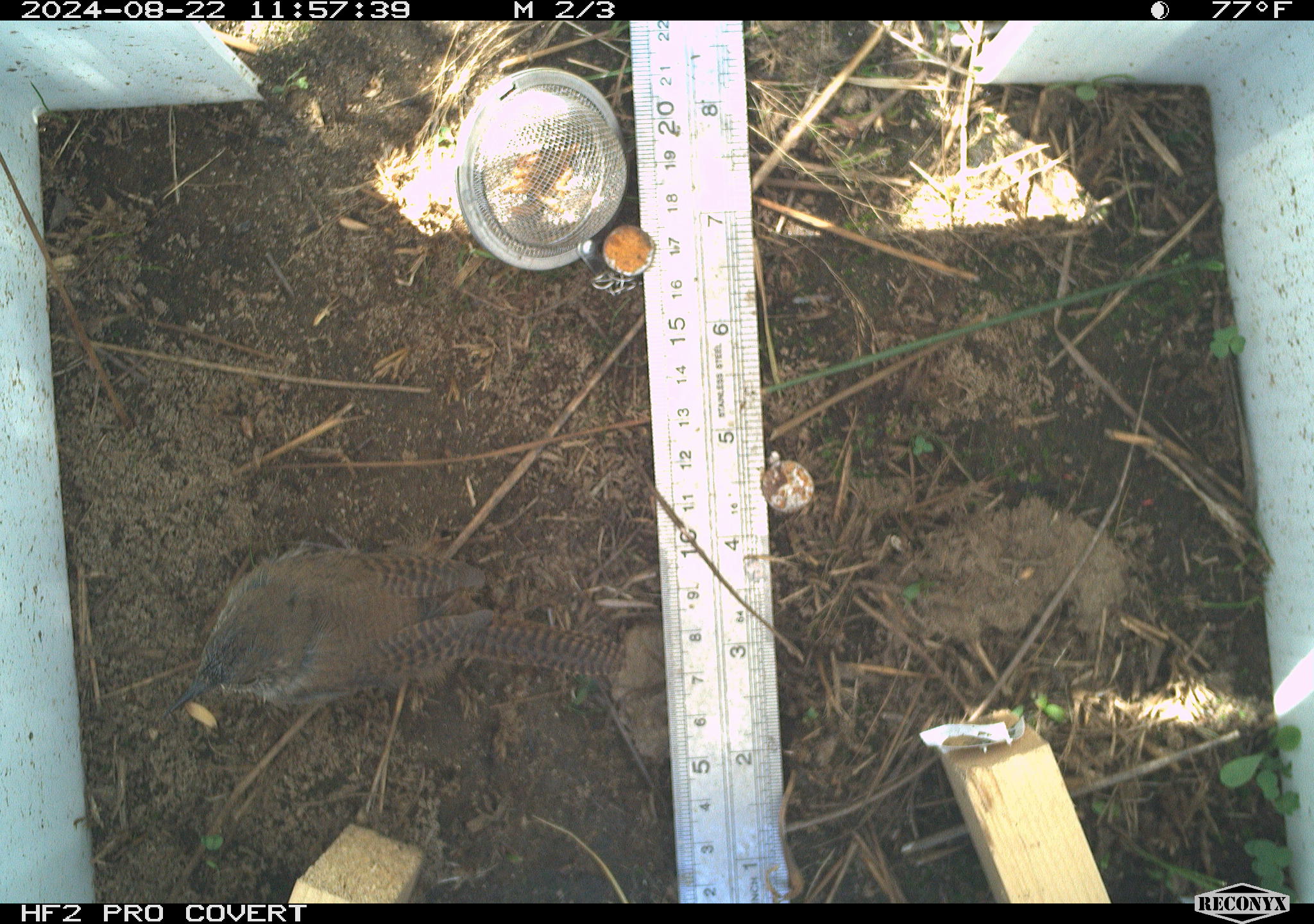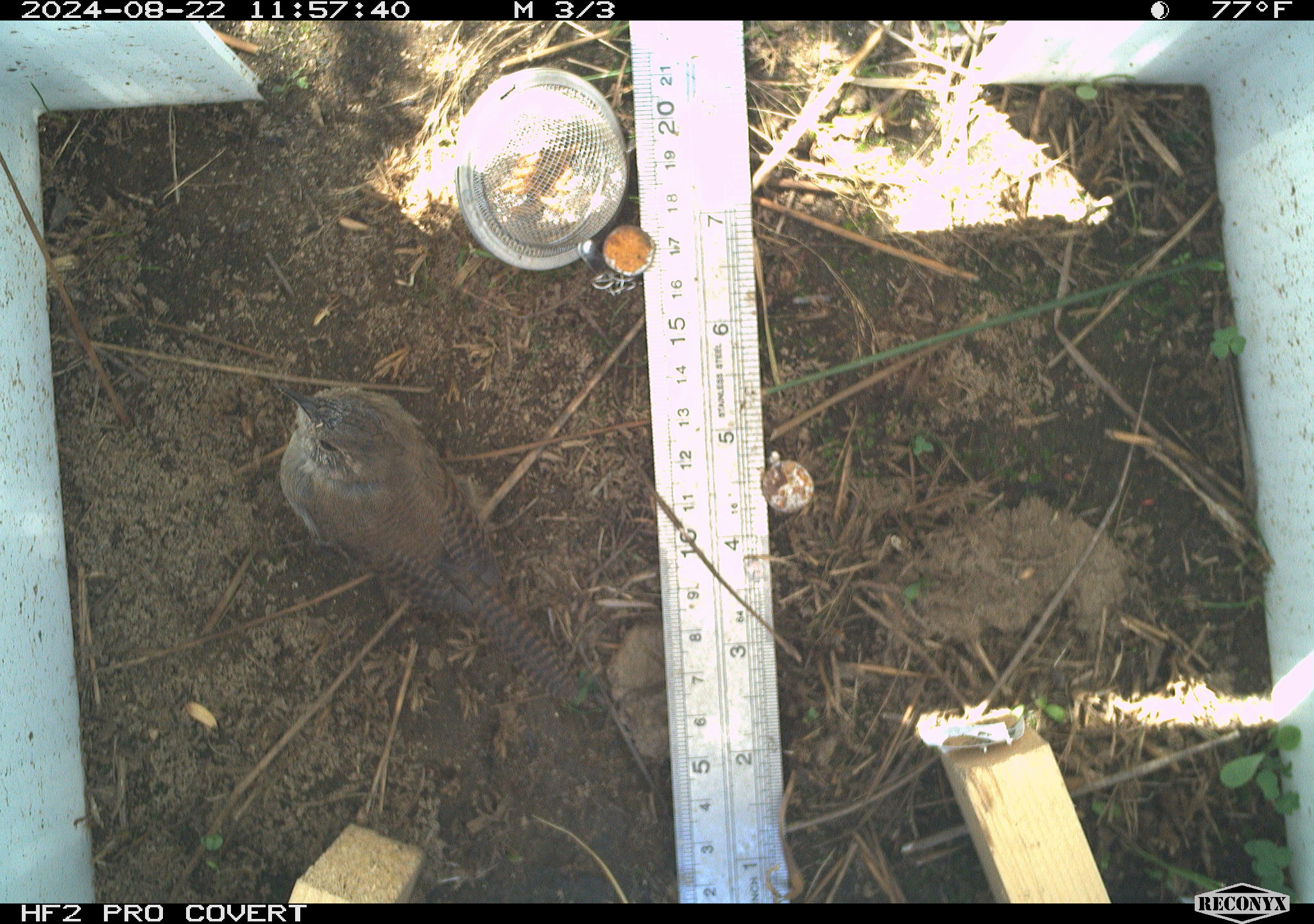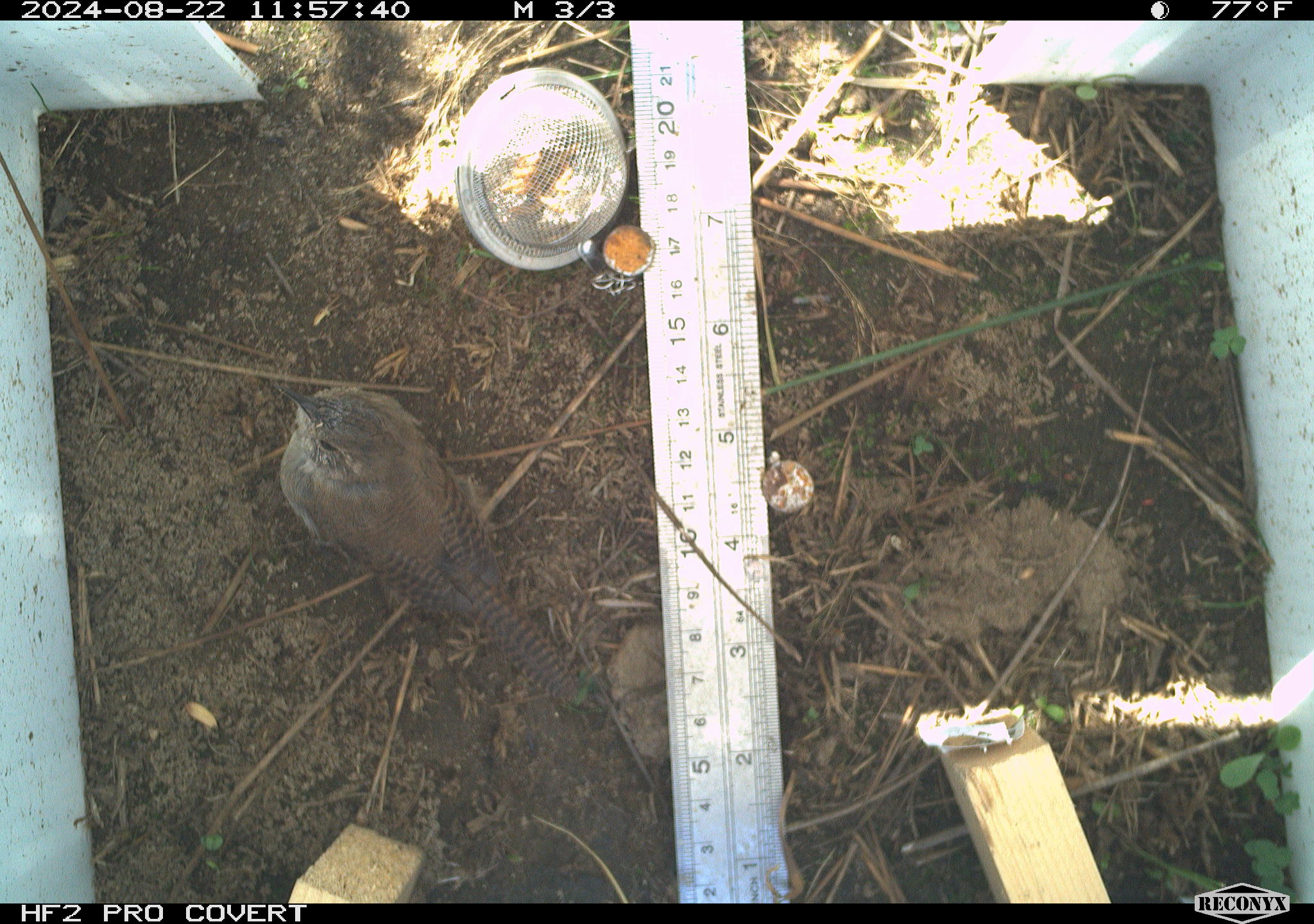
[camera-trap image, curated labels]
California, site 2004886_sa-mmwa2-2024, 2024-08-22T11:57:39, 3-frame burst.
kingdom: Animalia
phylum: Chordata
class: Aves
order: Passeriformes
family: Troglodytidae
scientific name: Troglodytidae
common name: wren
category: troglodytidae family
Troglodytidae family (wren) (Troglodytidae).